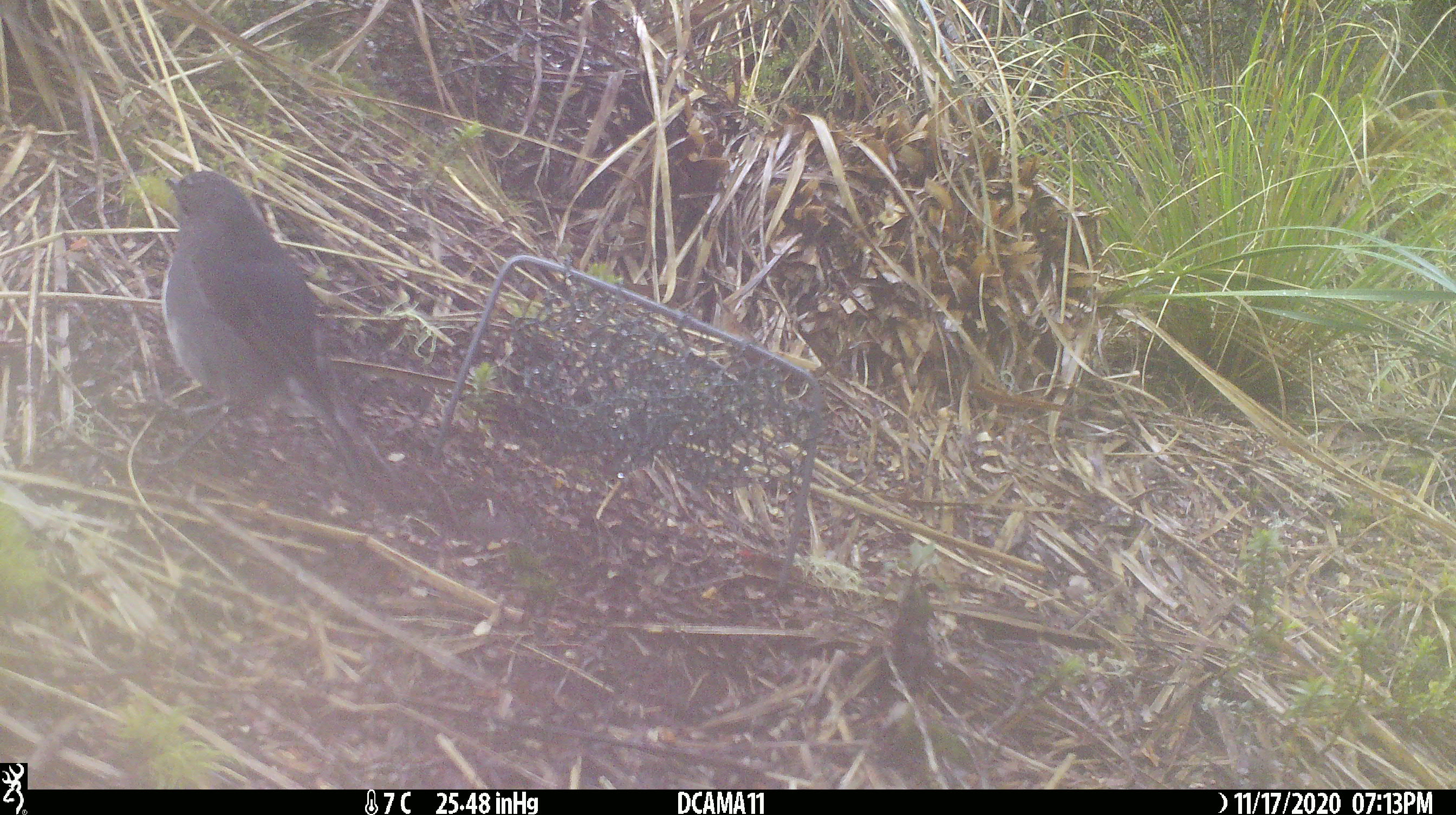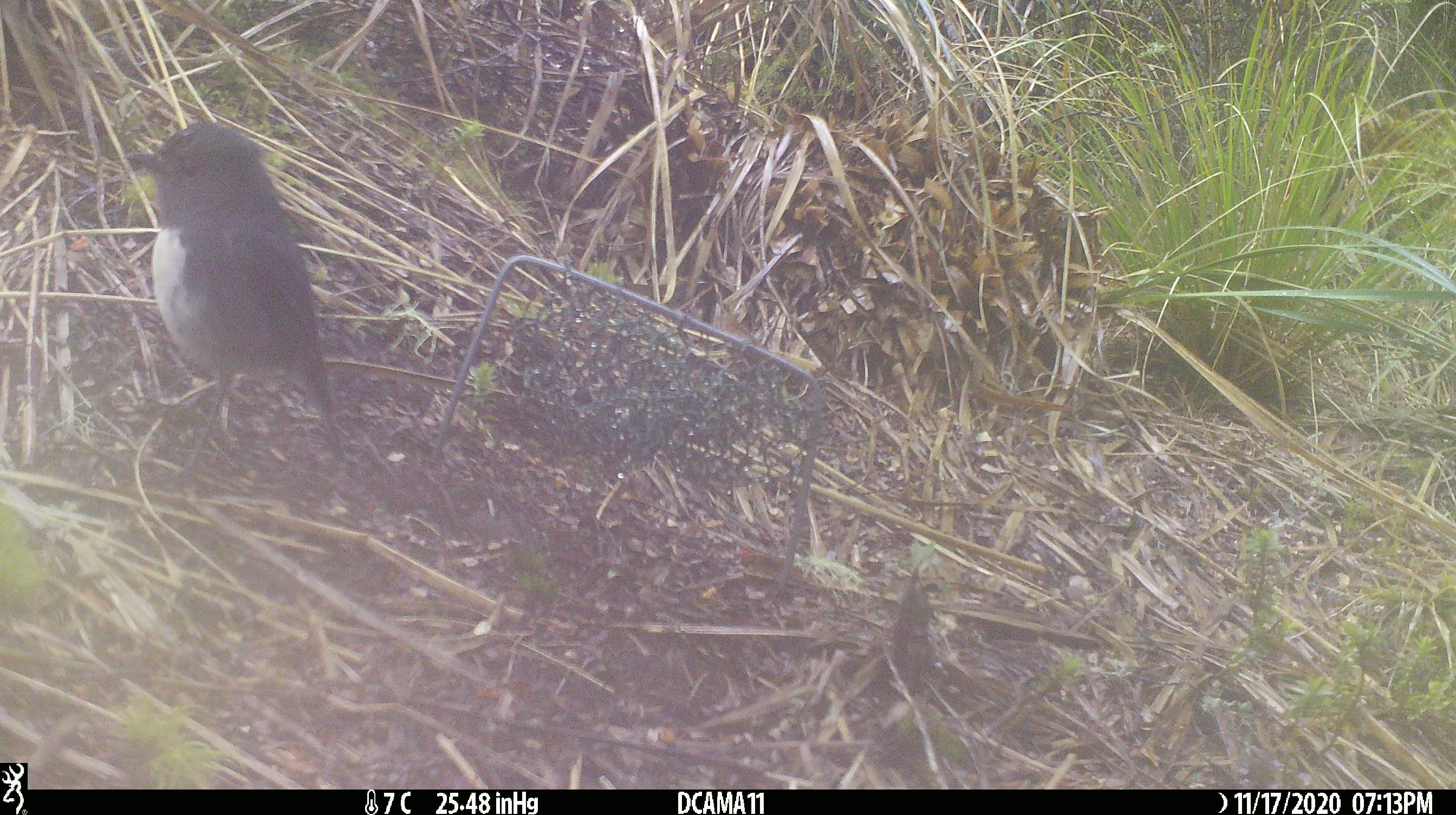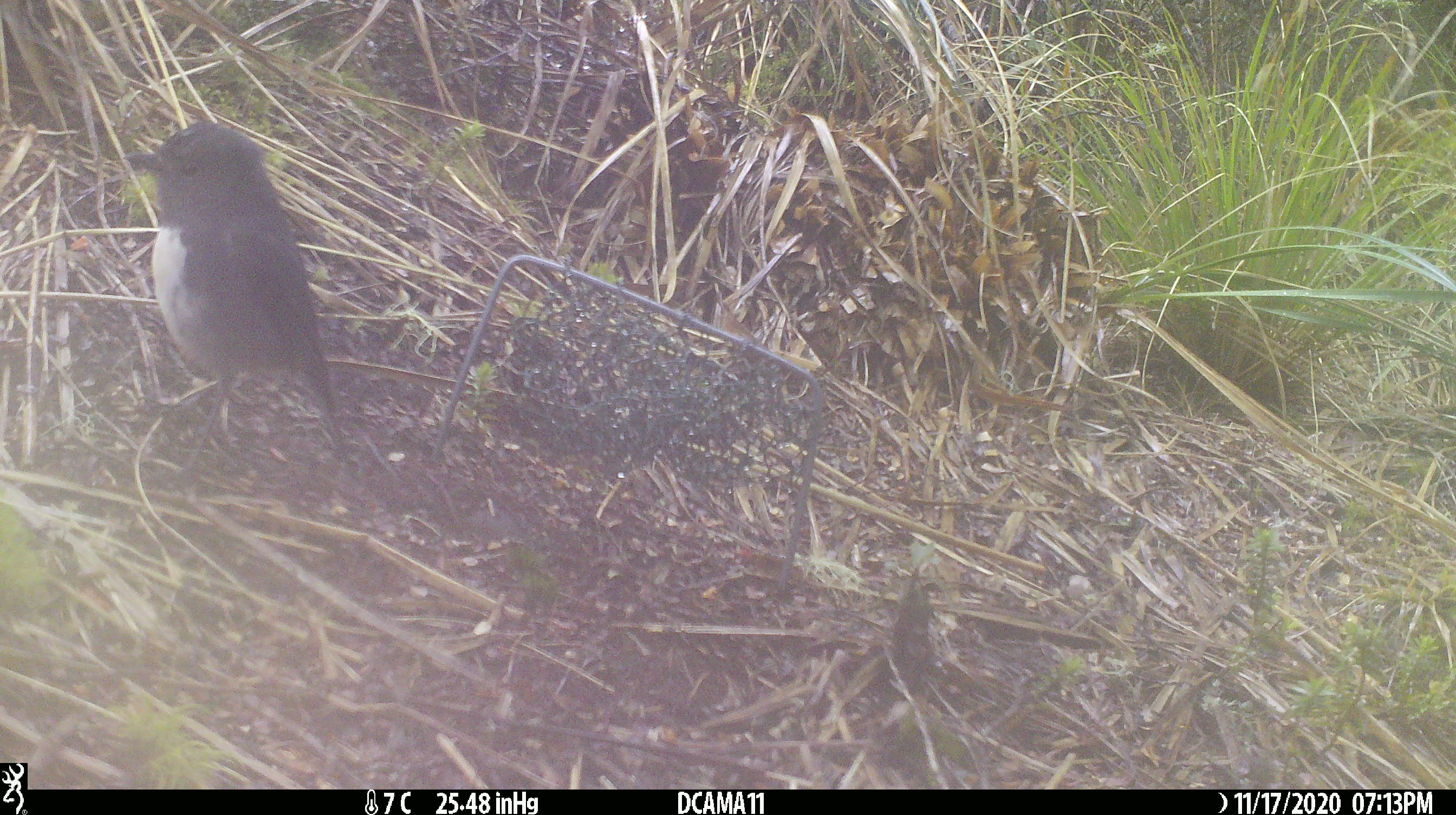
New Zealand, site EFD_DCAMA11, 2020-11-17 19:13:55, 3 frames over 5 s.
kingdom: Animalia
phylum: Chordata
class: Aves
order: Passeriformes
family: Petroicidae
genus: Petroica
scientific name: Petroica australis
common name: new zealand robin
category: robin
Robin (new zealand robin) (Petroica australis).